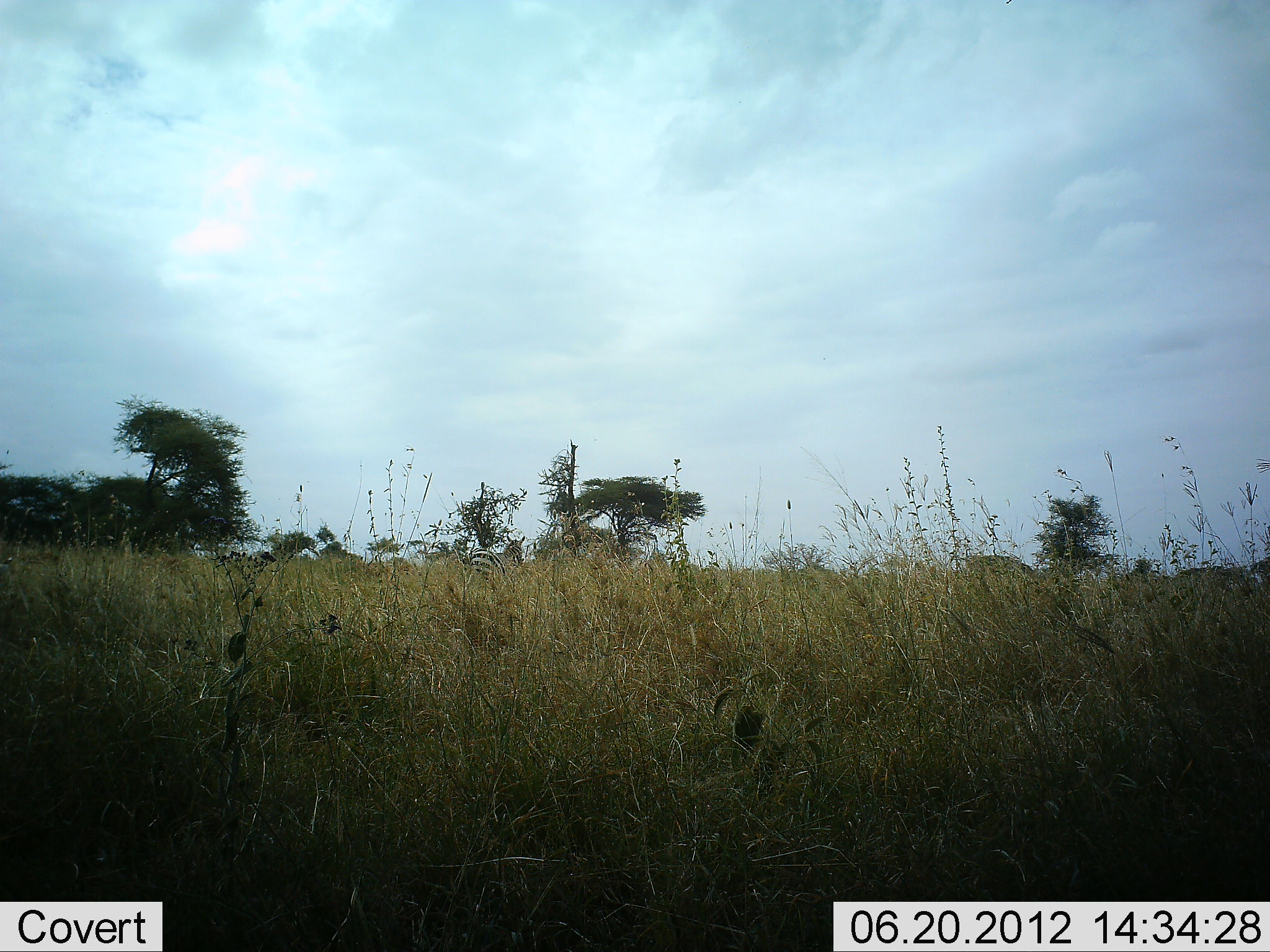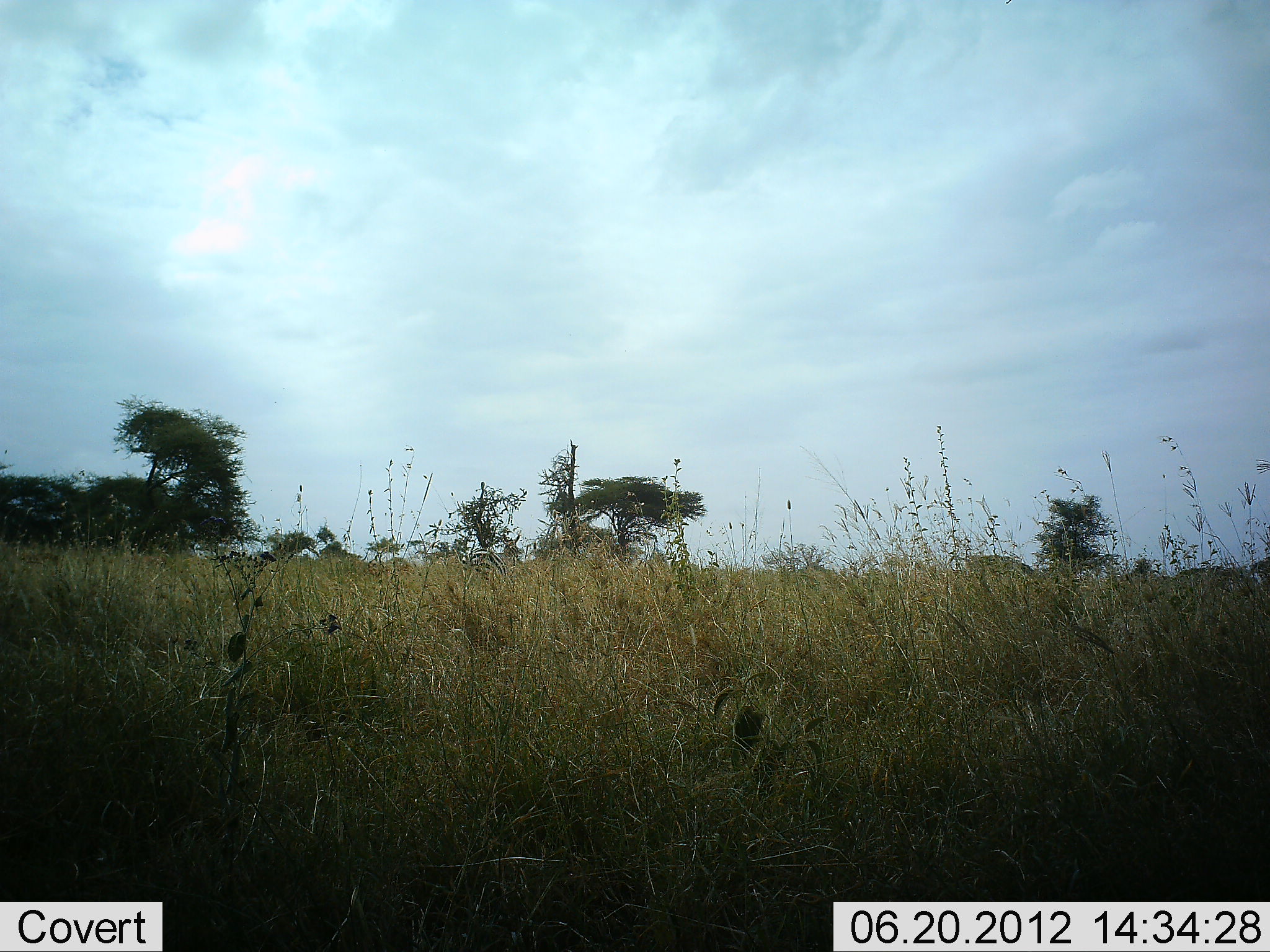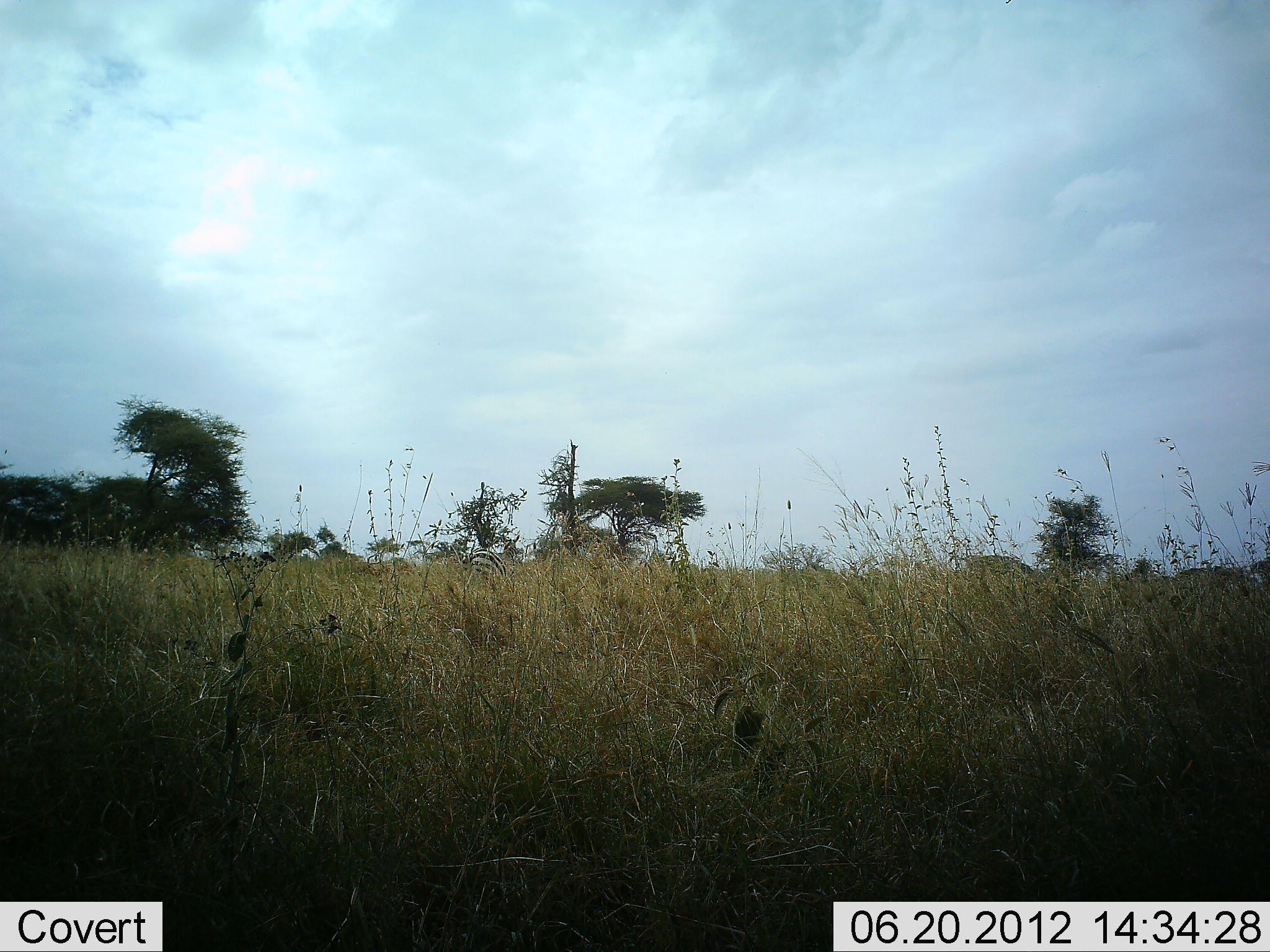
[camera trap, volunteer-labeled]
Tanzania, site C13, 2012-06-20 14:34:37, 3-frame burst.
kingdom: Animalia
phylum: Chordata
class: Mammalia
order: Perissodactyla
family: Equidae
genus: Equus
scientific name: Equus quagga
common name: plains zebra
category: zebra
Zebra (plains zebra) (Equus quagga), count 1. Behavior (volunteer vote fractions): standing 73%, resting 0%, moving 55%, interacting 0%. Young present (vote fraction): 0%. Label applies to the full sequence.